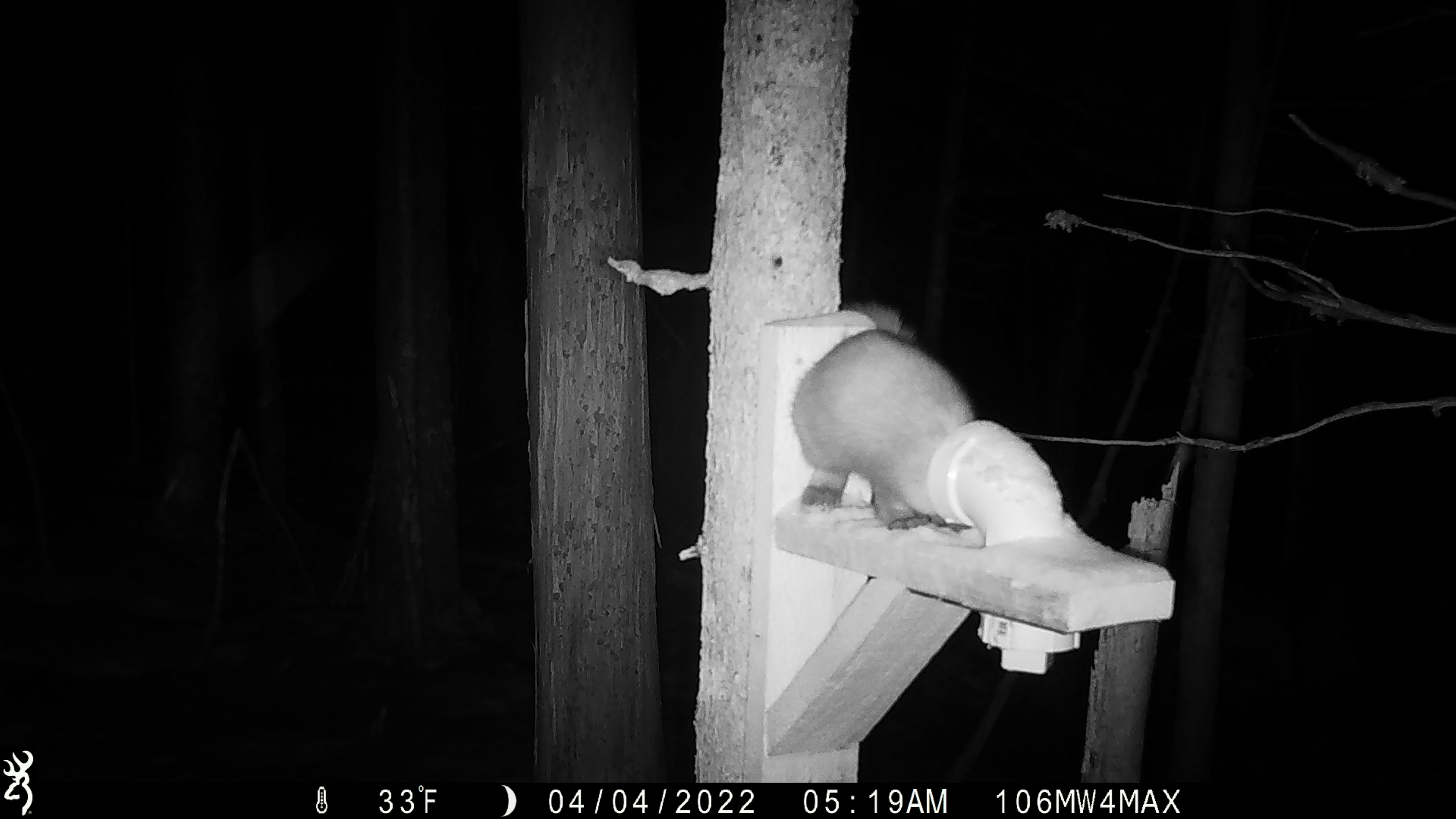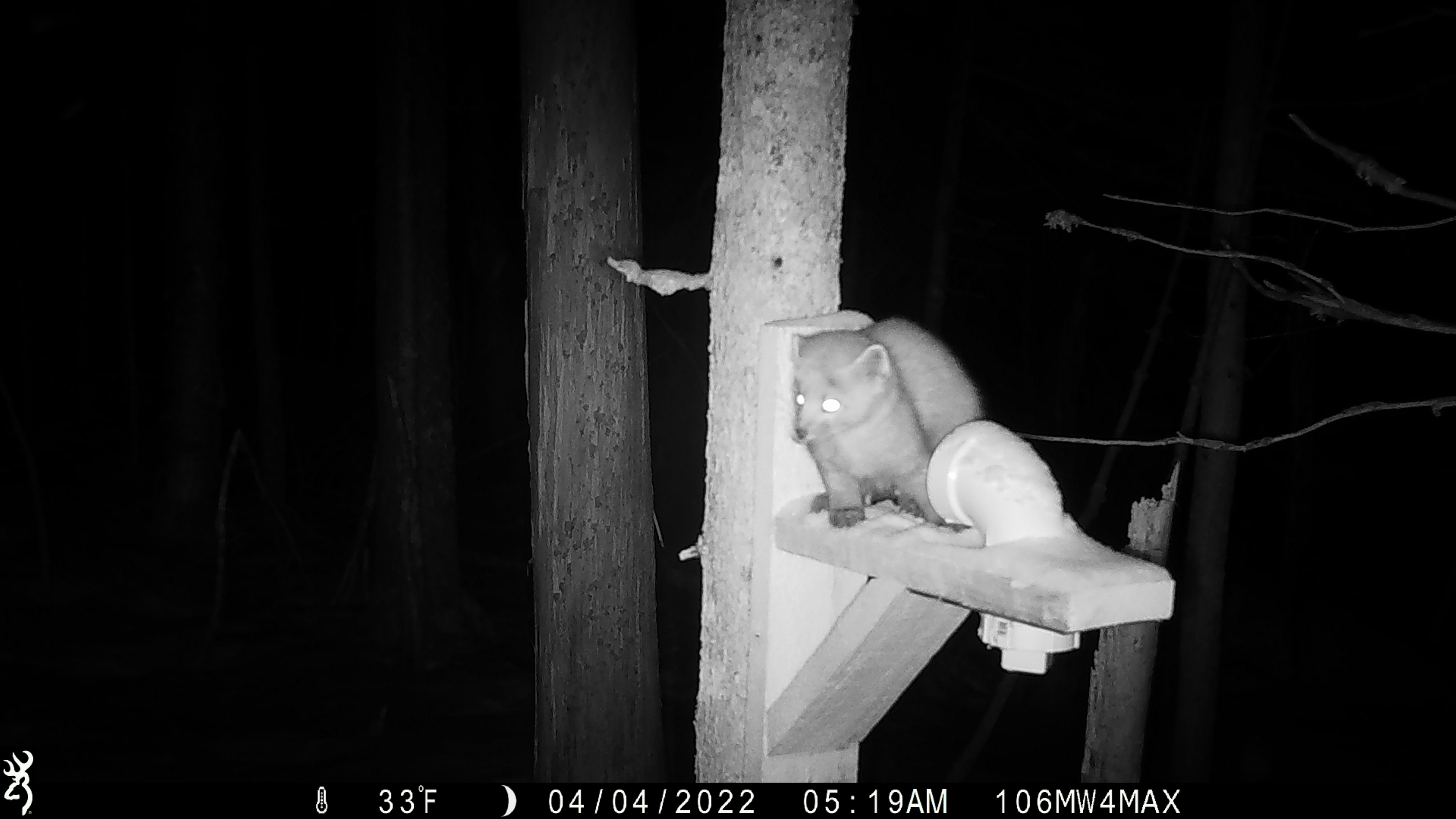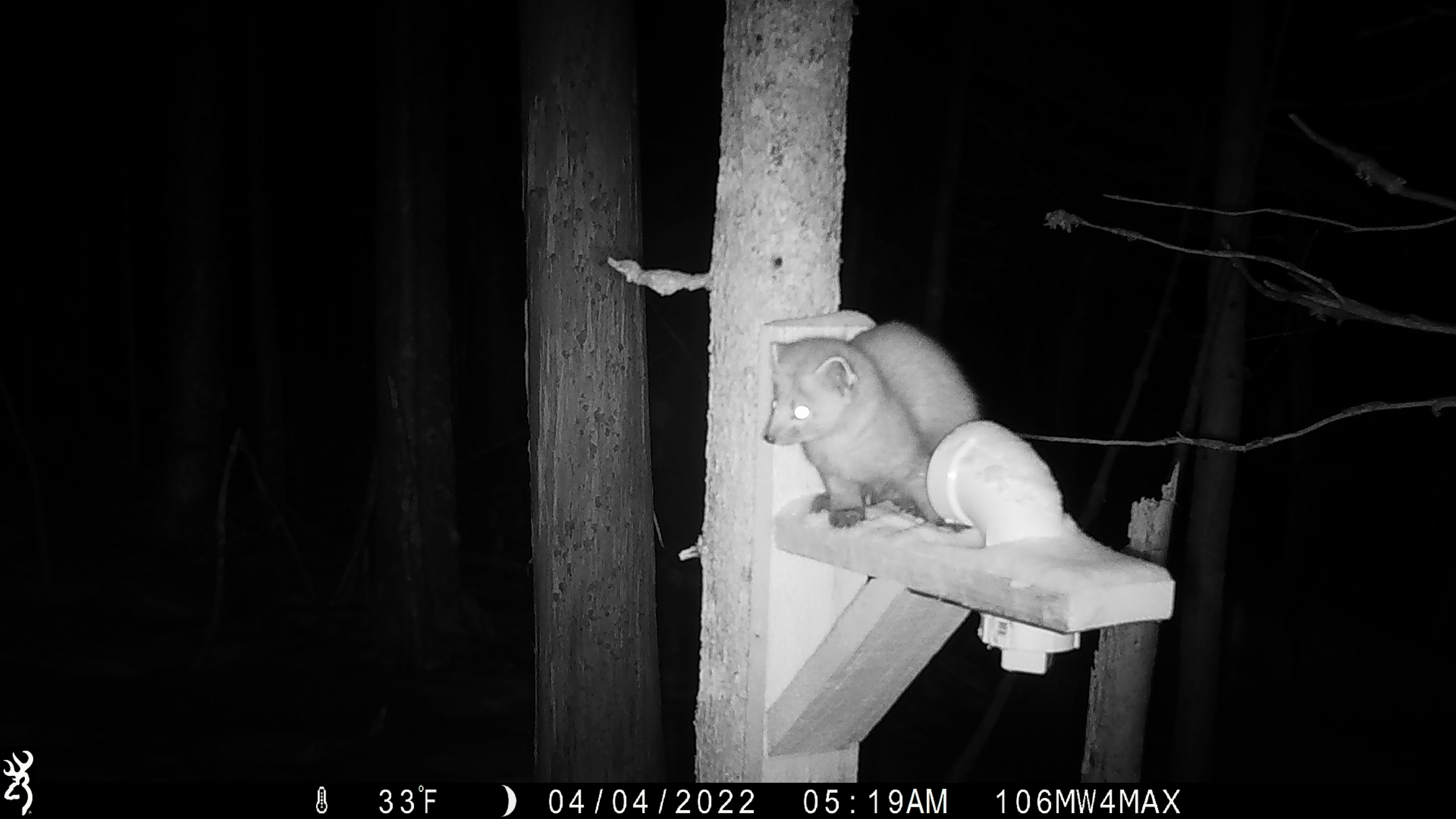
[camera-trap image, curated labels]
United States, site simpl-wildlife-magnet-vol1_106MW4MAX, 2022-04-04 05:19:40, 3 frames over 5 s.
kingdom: Animalia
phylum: Chordata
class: Mammalia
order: Carnivora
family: Mustelidae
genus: Martes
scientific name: Martes americana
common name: american marten